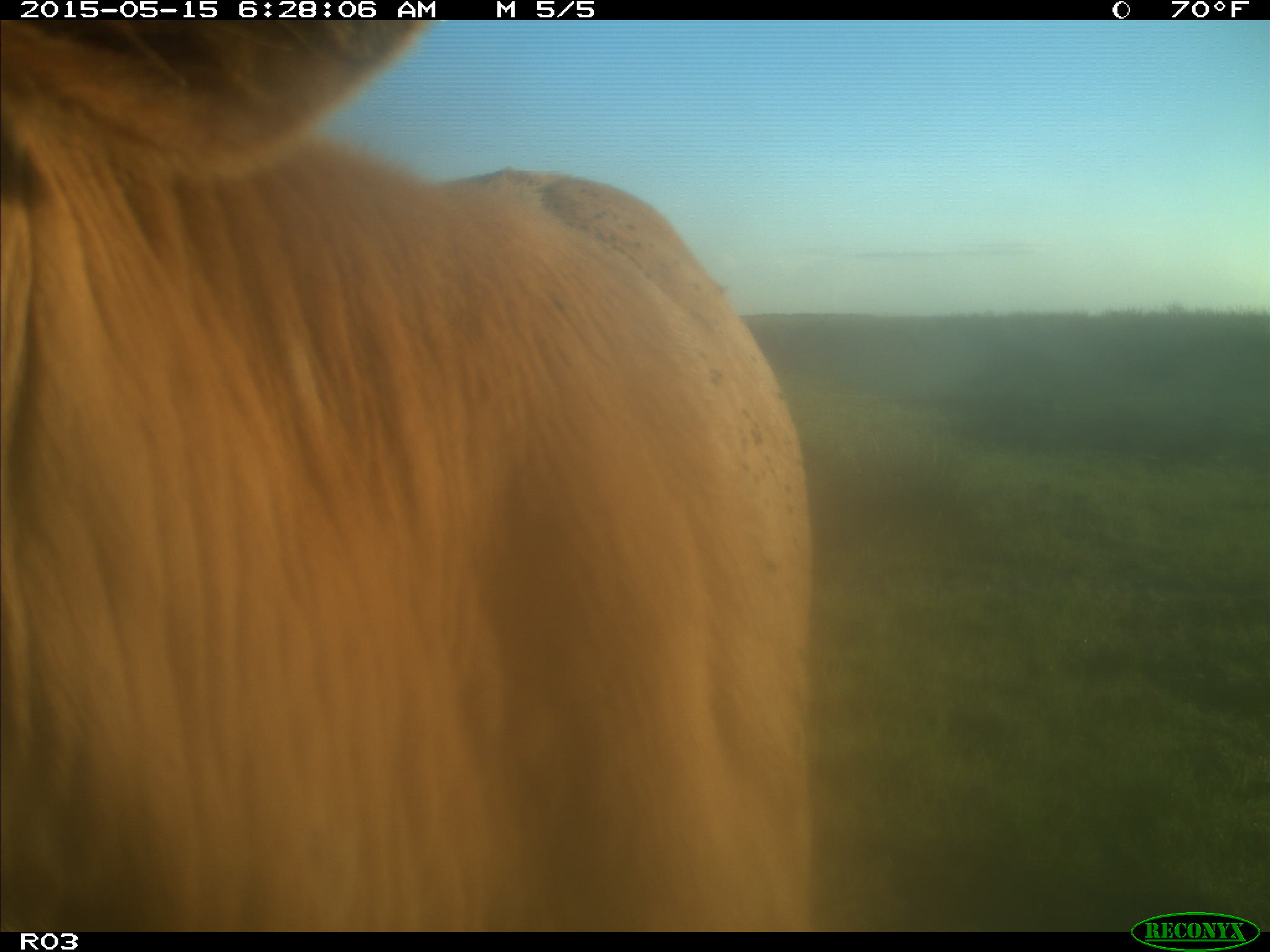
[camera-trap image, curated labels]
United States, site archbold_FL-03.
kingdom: Animalia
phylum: Chordata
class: Mammalia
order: Artiodactyla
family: Bovidae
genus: Bos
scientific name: Bos taurus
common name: domestic cow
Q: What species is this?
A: Bos taurus (domestic cow).